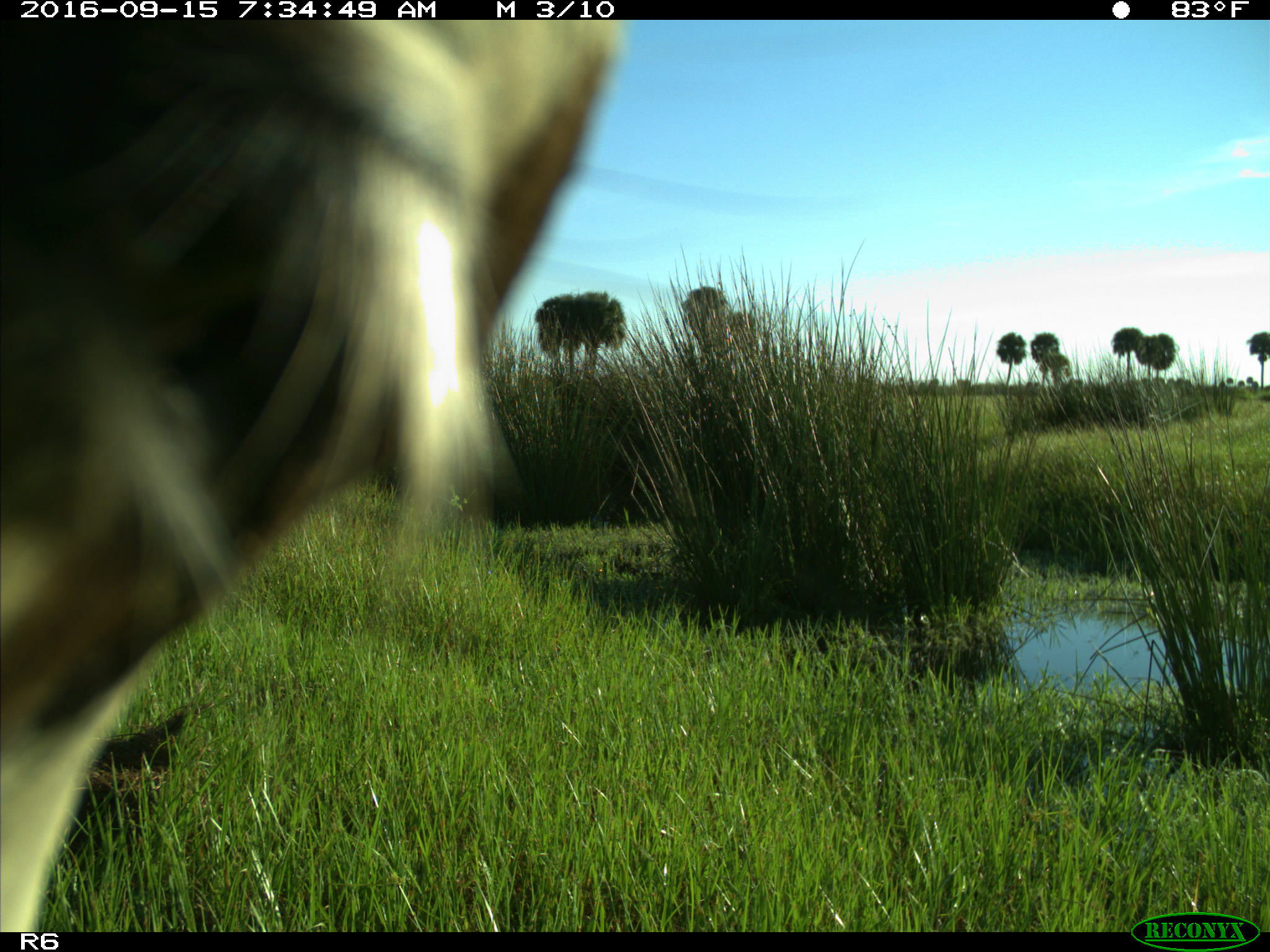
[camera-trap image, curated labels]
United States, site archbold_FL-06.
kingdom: Animalia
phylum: Chordata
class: Mammalia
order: Artiodactyla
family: Bovidae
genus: Bos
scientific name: Bos taurus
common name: domestic cow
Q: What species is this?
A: Bos taurus (domestic cow).